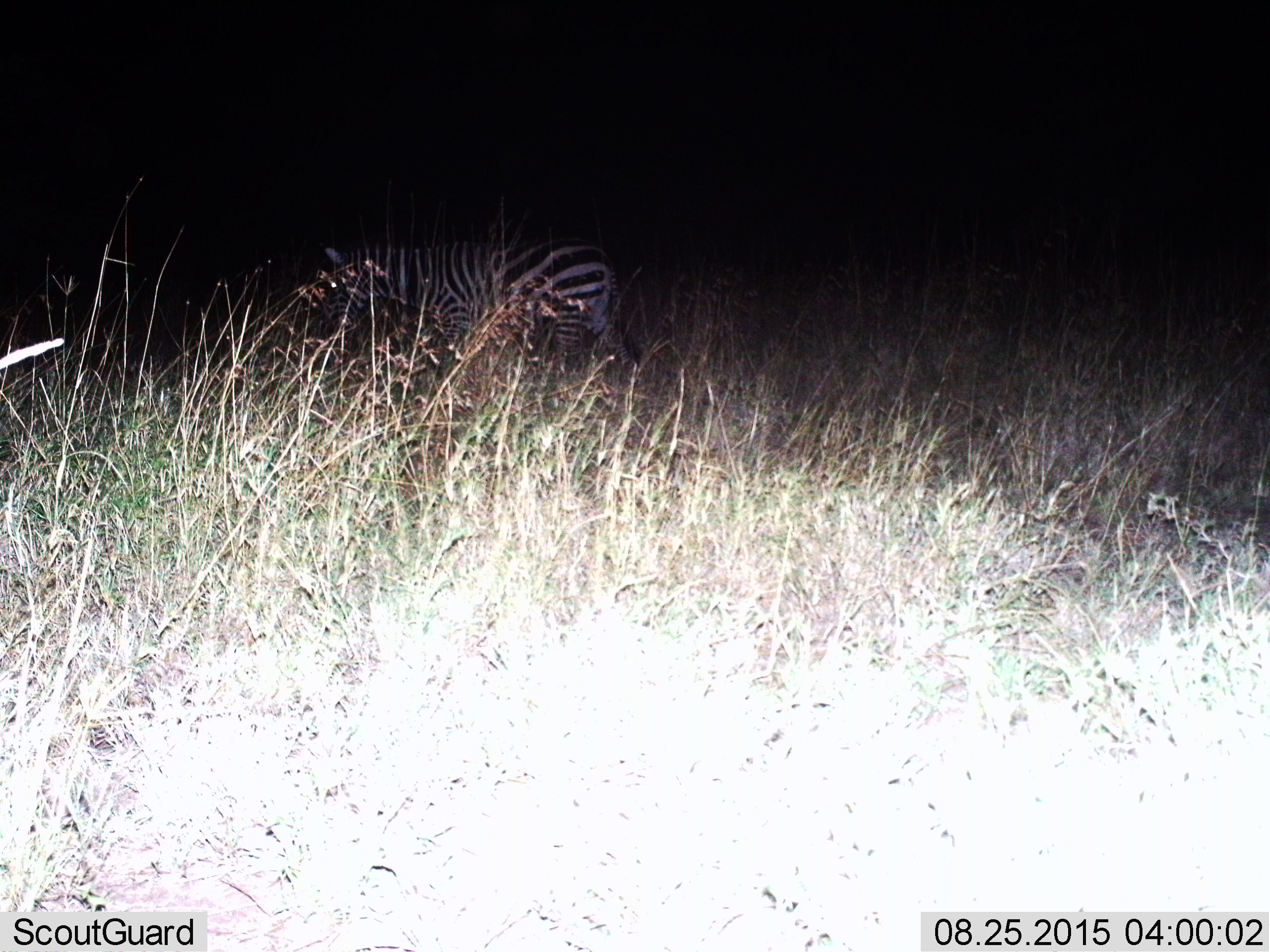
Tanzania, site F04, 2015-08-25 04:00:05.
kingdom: Animalia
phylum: Chordata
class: Mammalia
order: Perissodactyla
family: Equidae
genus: Equus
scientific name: Equus quagga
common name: plains zebra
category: zebra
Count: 1.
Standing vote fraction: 10%.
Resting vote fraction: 0%.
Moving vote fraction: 70%.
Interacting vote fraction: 0%.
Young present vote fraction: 0%.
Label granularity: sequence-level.